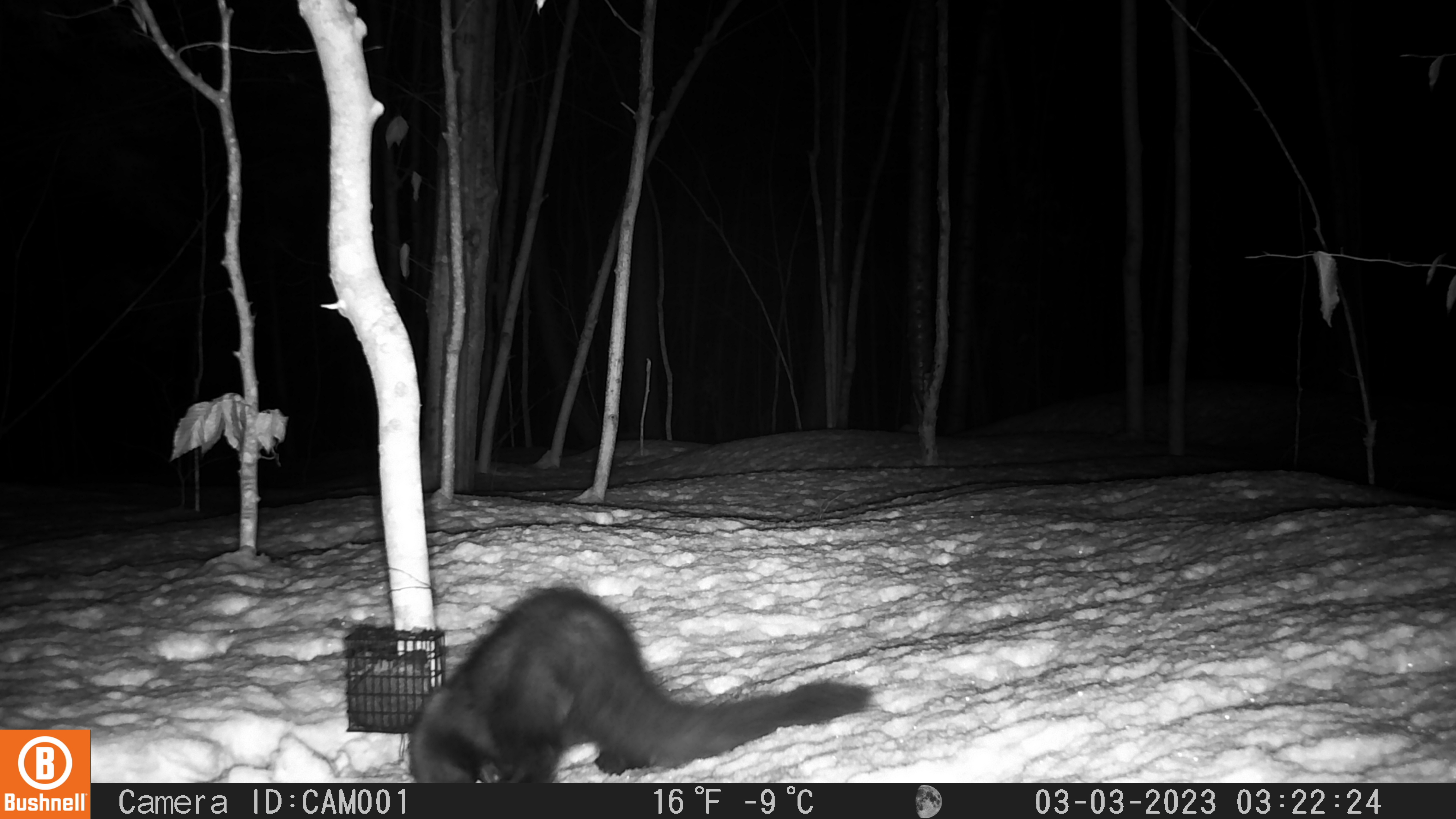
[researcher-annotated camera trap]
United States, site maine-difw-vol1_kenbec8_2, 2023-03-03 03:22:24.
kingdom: Animalia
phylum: Chordata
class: Mammalia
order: Carnivora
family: Mustelidae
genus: Pekania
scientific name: Pekania pennanti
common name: fisher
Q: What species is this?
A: Fisher (Pekania pennanti).